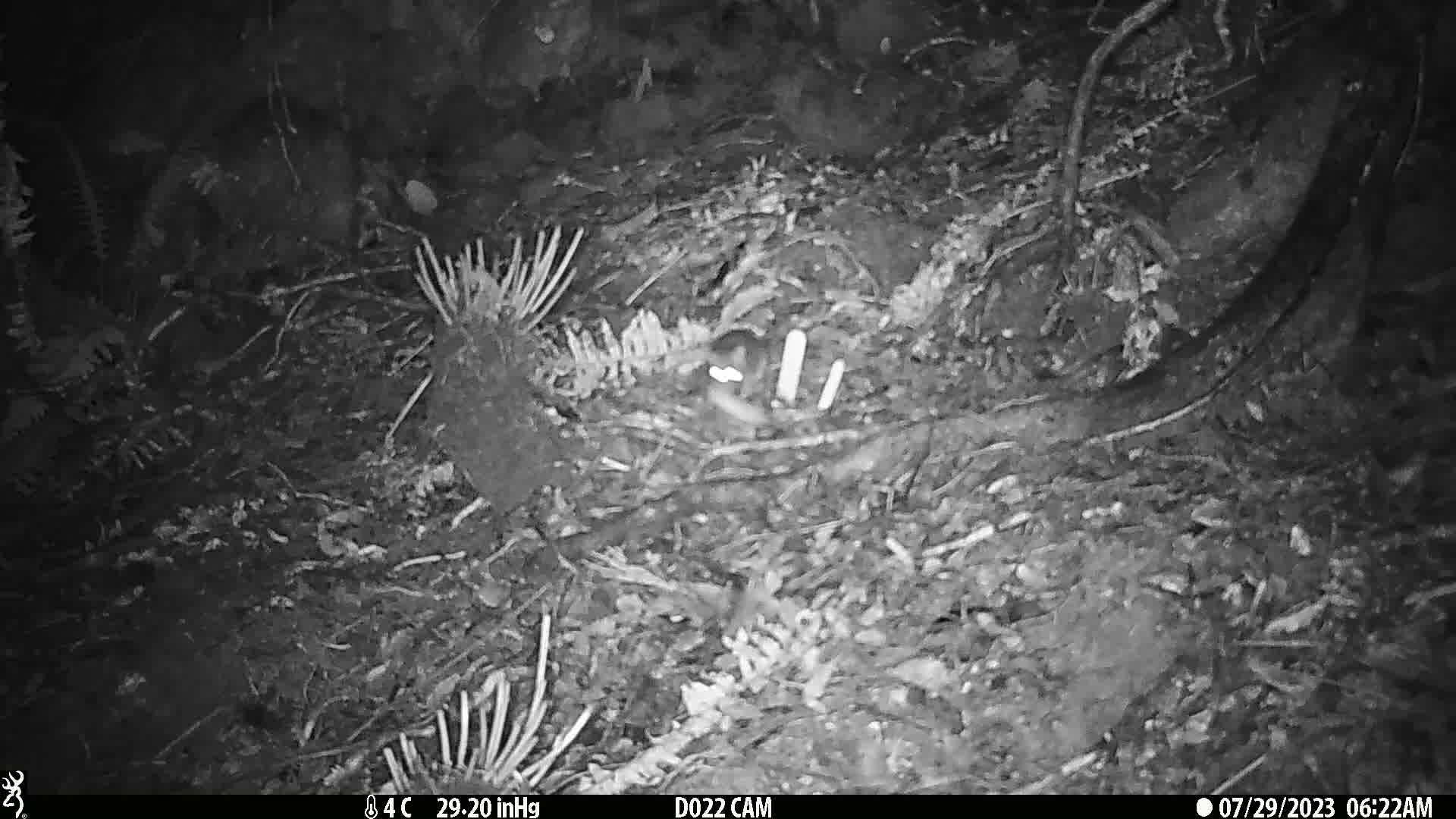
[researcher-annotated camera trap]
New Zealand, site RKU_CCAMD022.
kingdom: Animalia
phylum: Chordata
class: Mammalia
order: Rodentia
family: Muridae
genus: Rattus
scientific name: Rattus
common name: rat